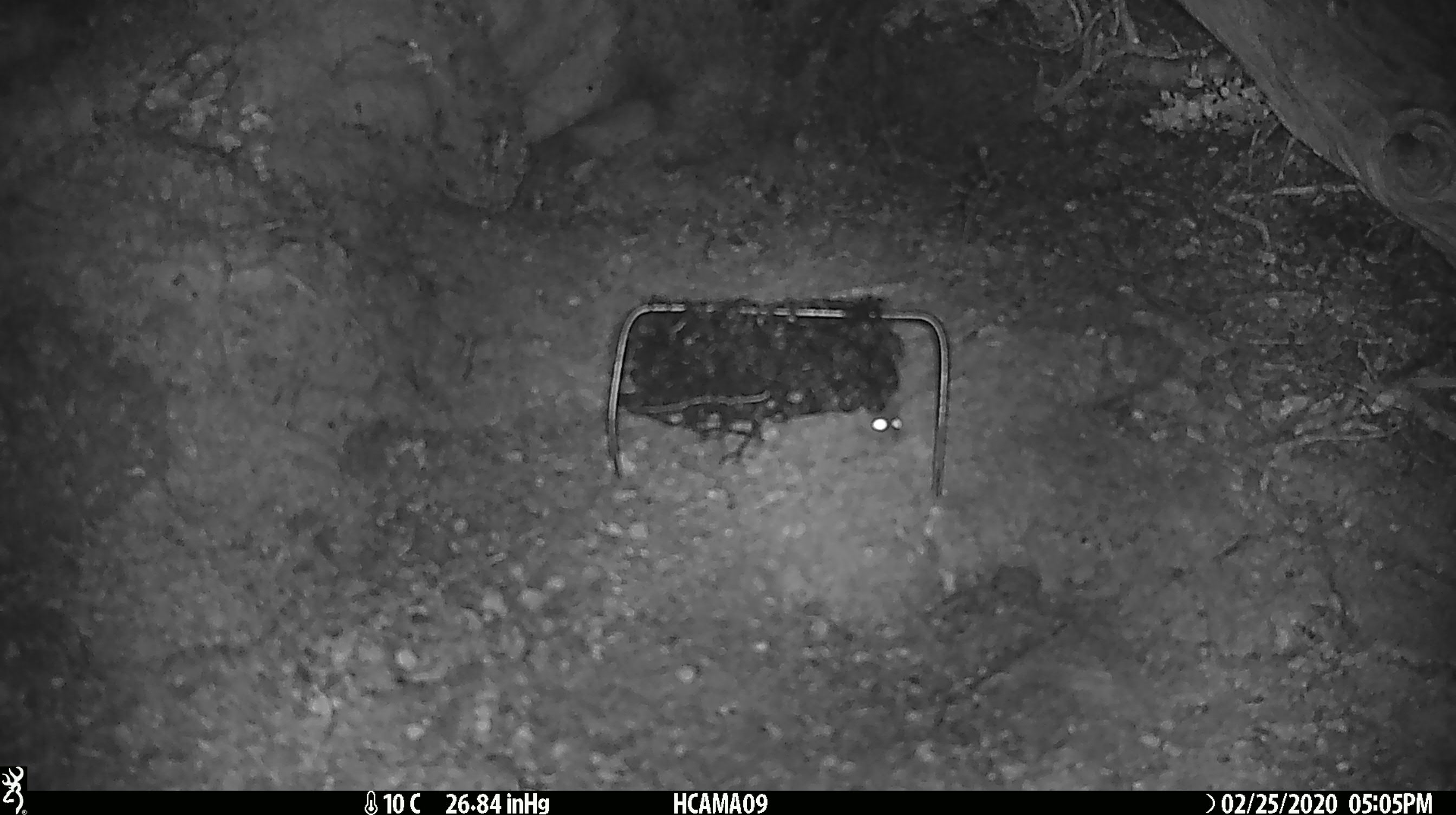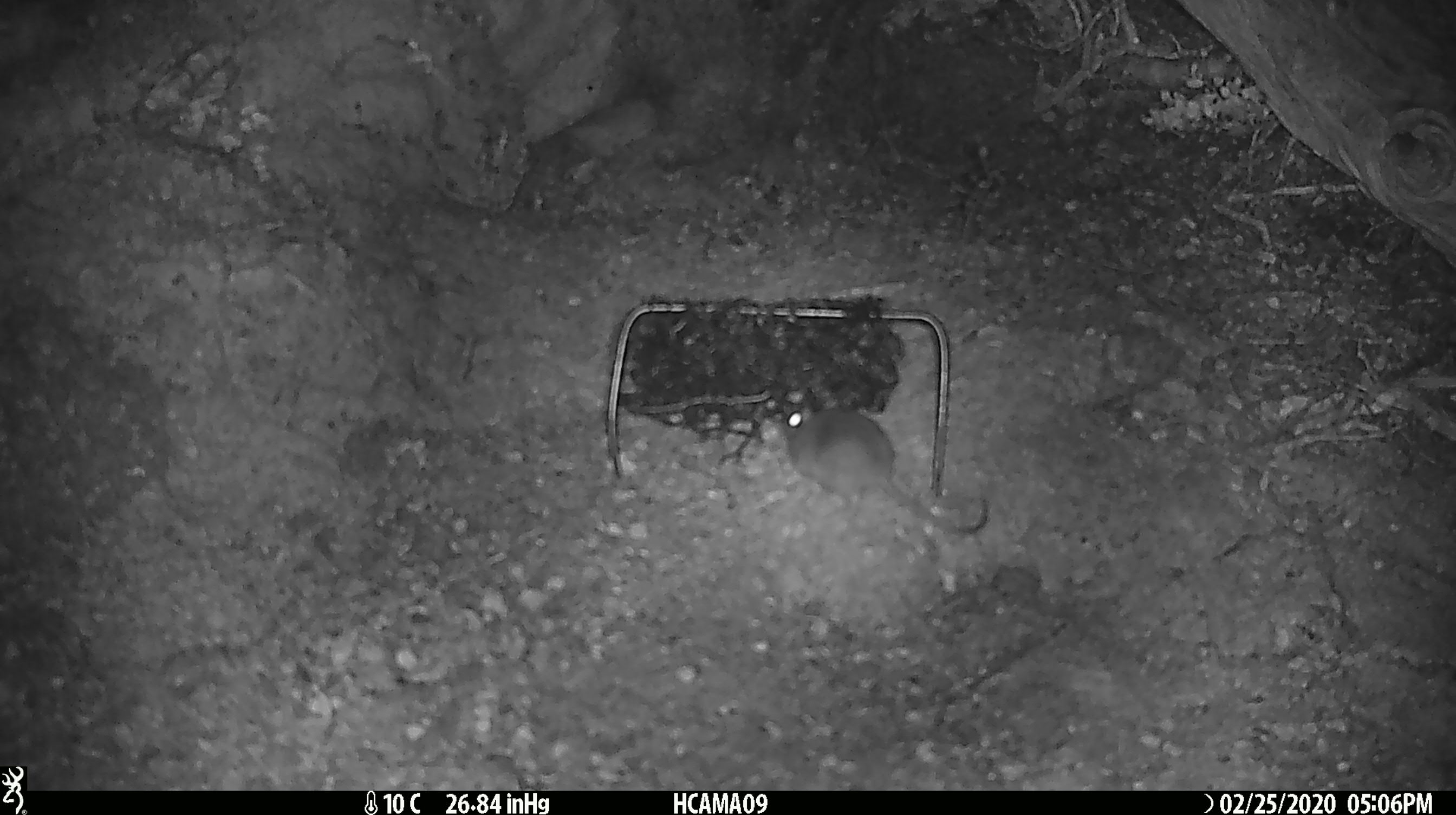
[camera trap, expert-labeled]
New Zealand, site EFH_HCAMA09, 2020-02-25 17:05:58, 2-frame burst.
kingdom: Animalia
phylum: Chordata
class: Mammalia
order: Rodentia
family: Muridae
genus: Mus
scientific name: Mus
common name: mouse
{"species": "mouse (Mus)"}